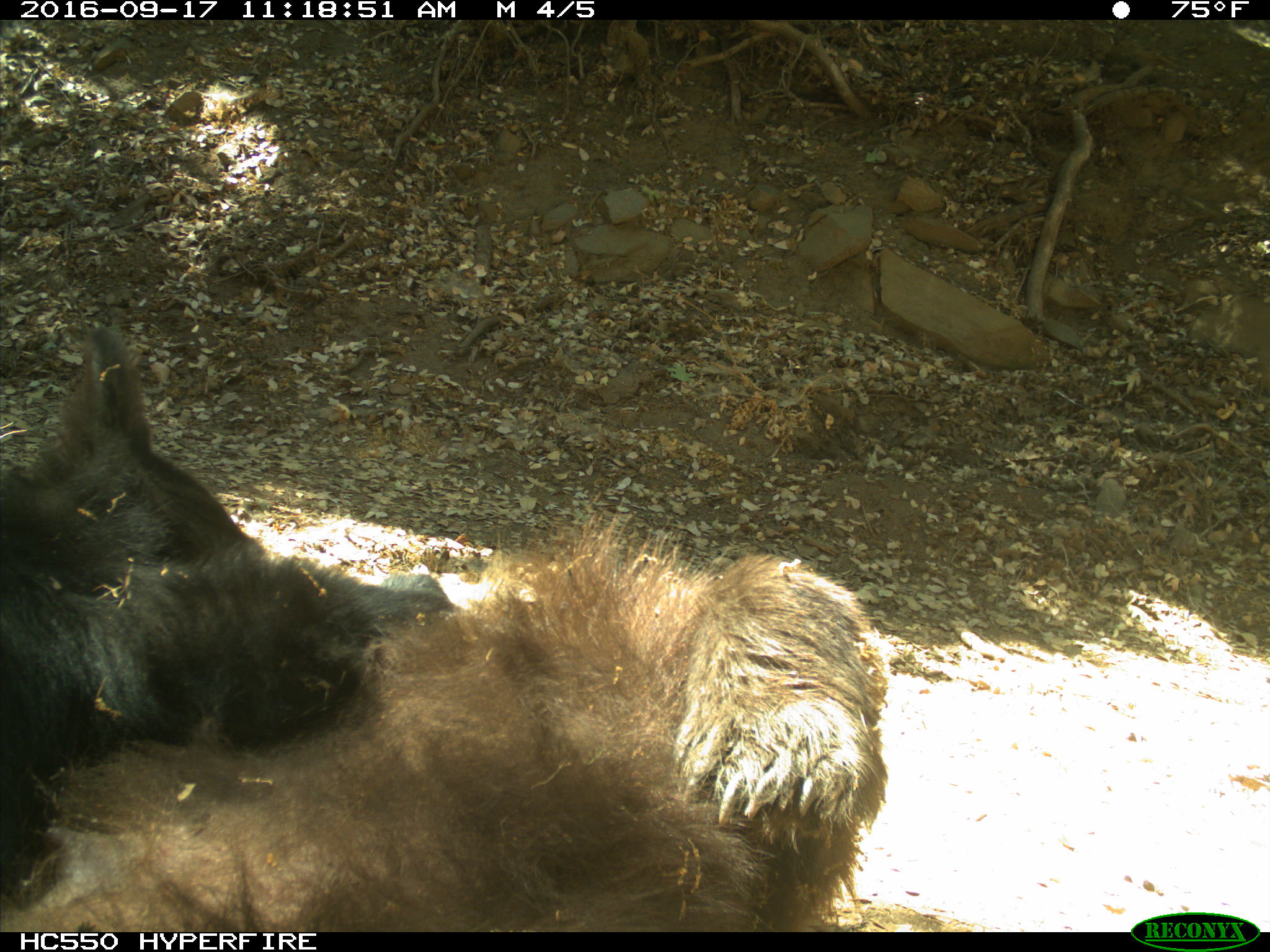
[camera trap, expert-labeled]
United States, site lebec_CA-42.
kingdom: Animalia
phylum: Chordata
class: Mammalia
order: Carnivora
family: Ursidae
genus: Ursus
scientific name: Ursus americanus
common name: american black bear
Ursus americanus (american black bear).